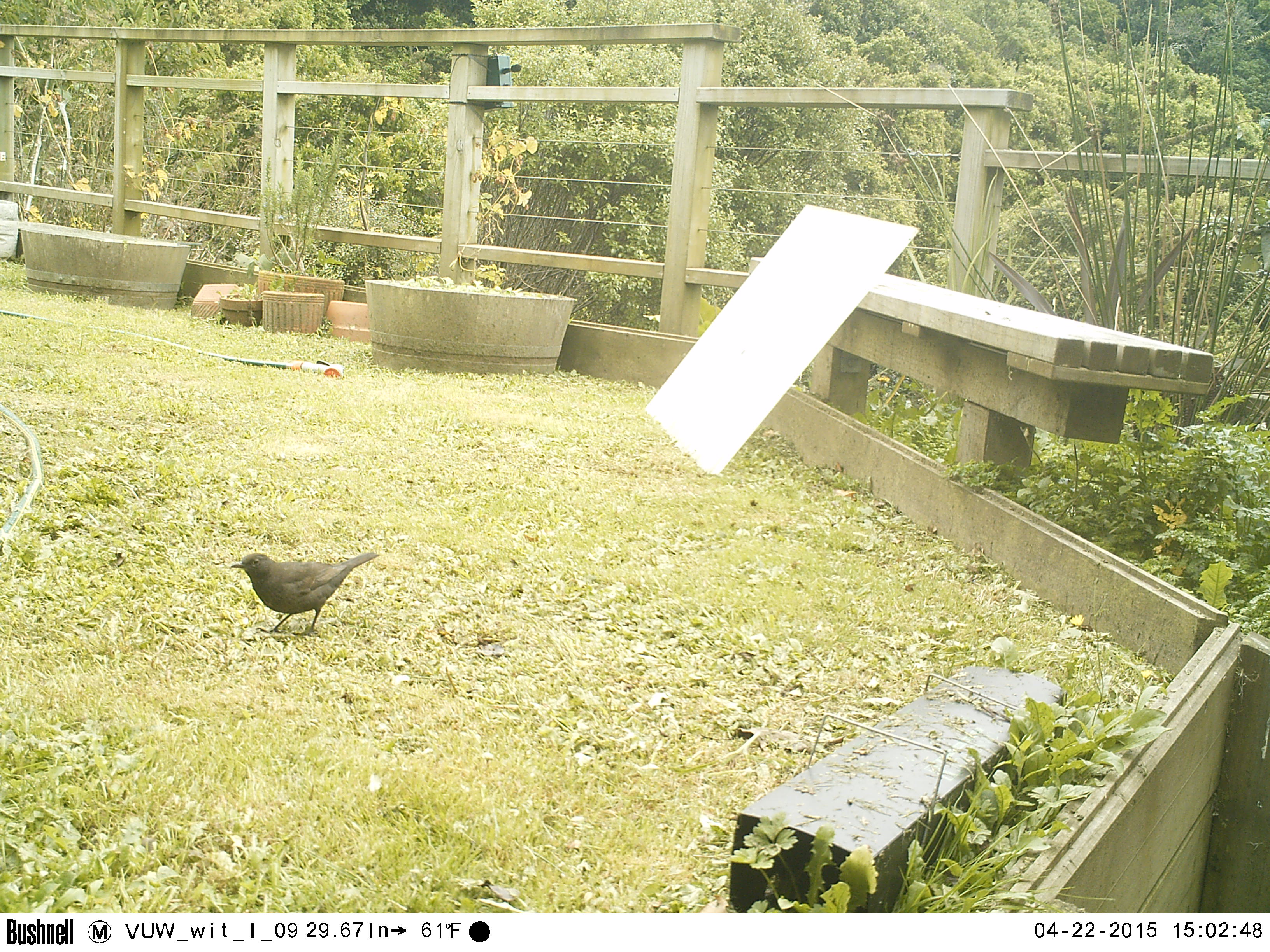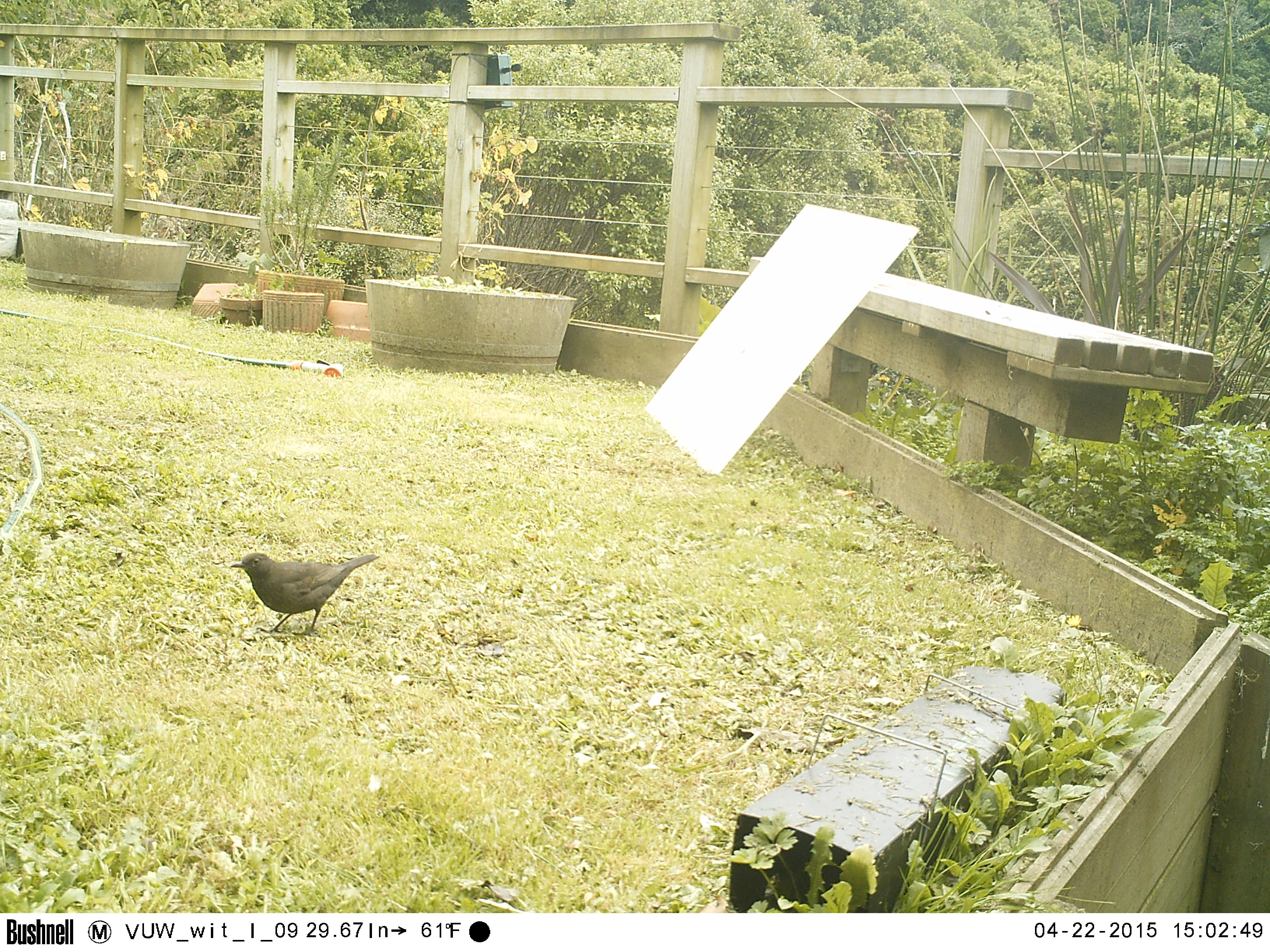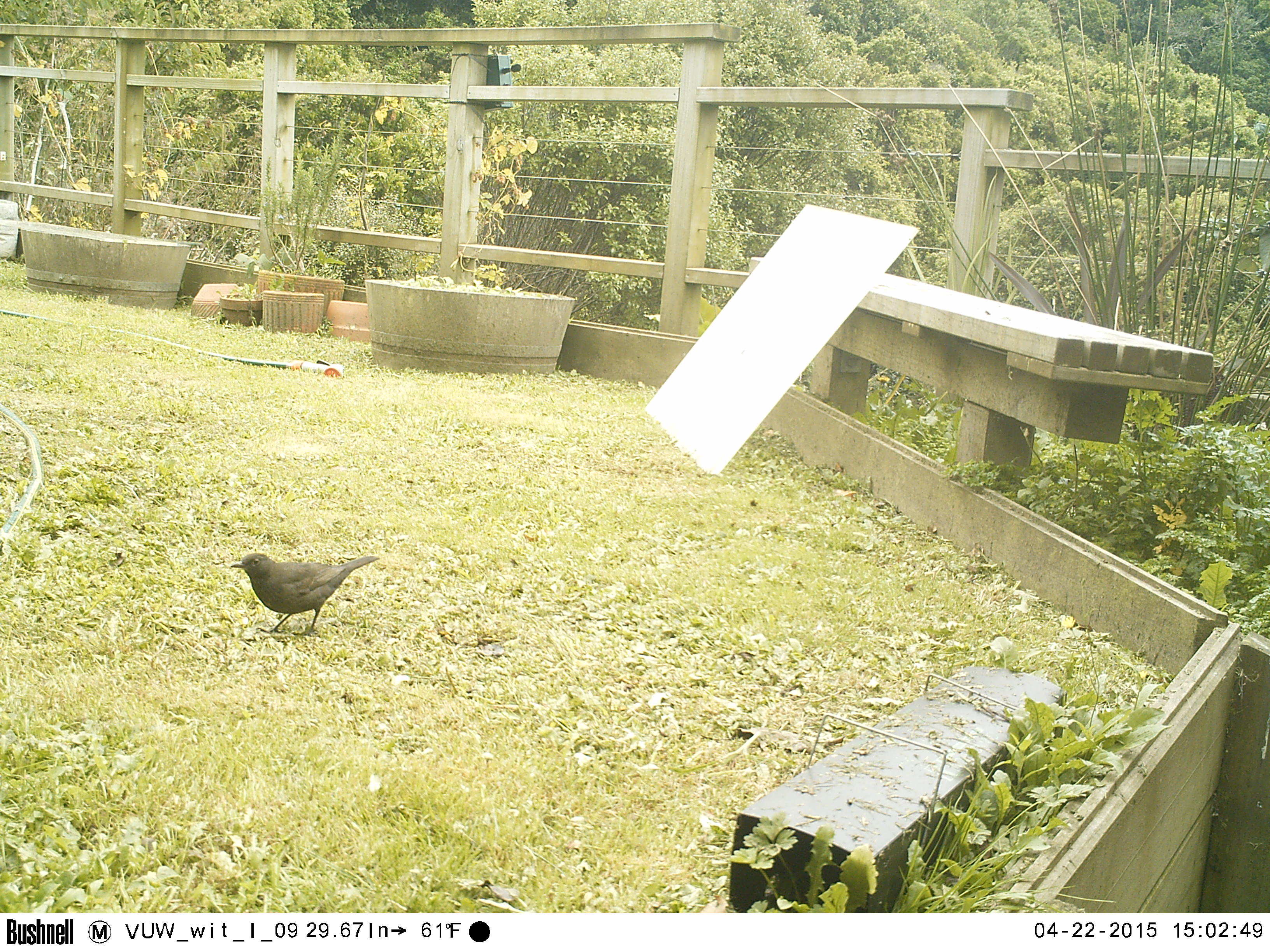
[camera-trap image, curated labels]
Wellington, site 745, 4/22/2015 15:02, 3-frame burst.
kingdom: Animalia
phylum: Chordata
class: Aves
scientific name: Aves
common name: bird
Bird (Aves).